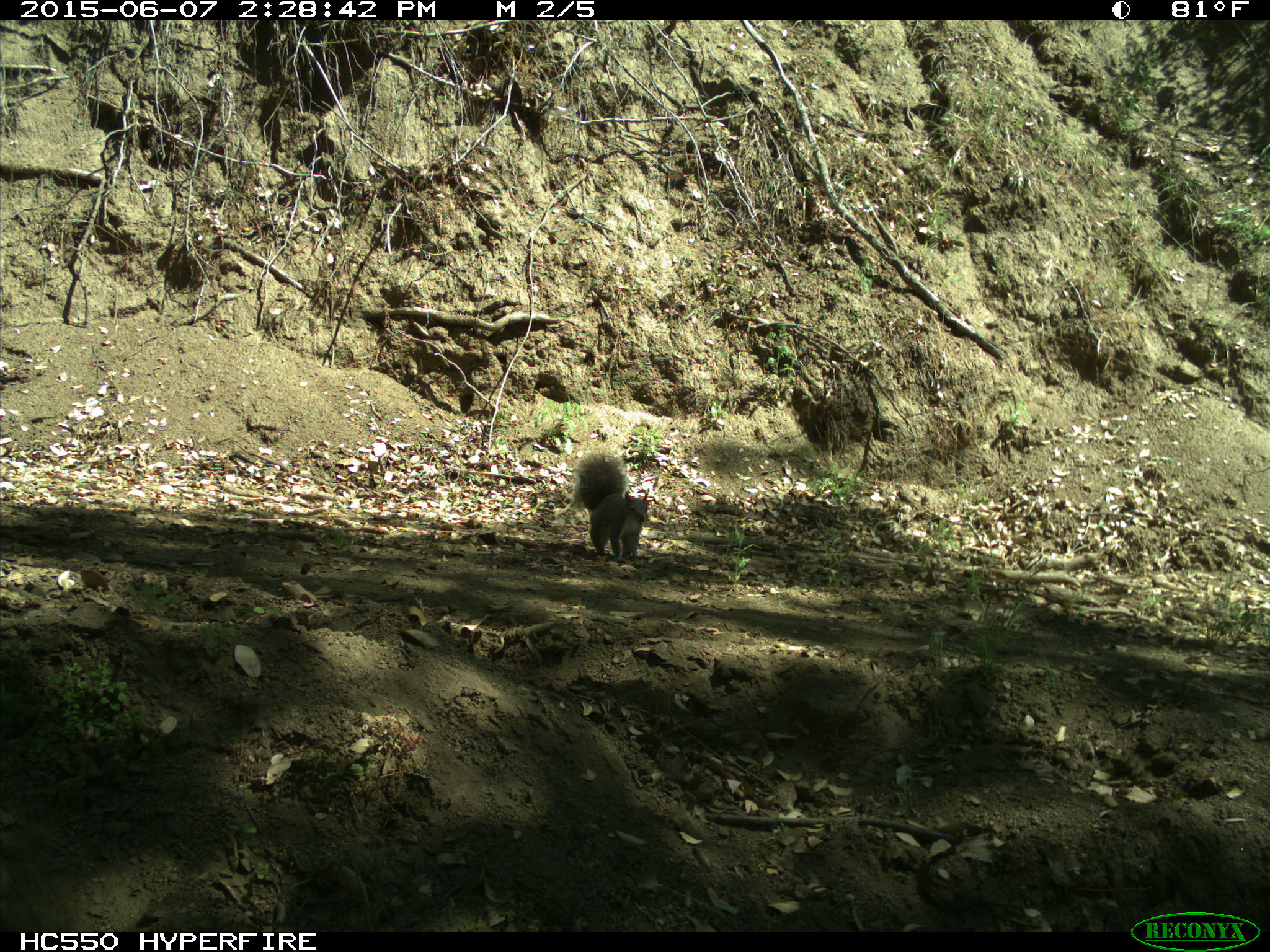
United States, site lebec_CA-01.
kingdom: Animalia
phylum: Chordata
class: Mammalia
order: Rodentia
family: Sciuridae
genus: Sciurus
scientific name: Sciurus carolinensis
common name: eastern gray squirrel